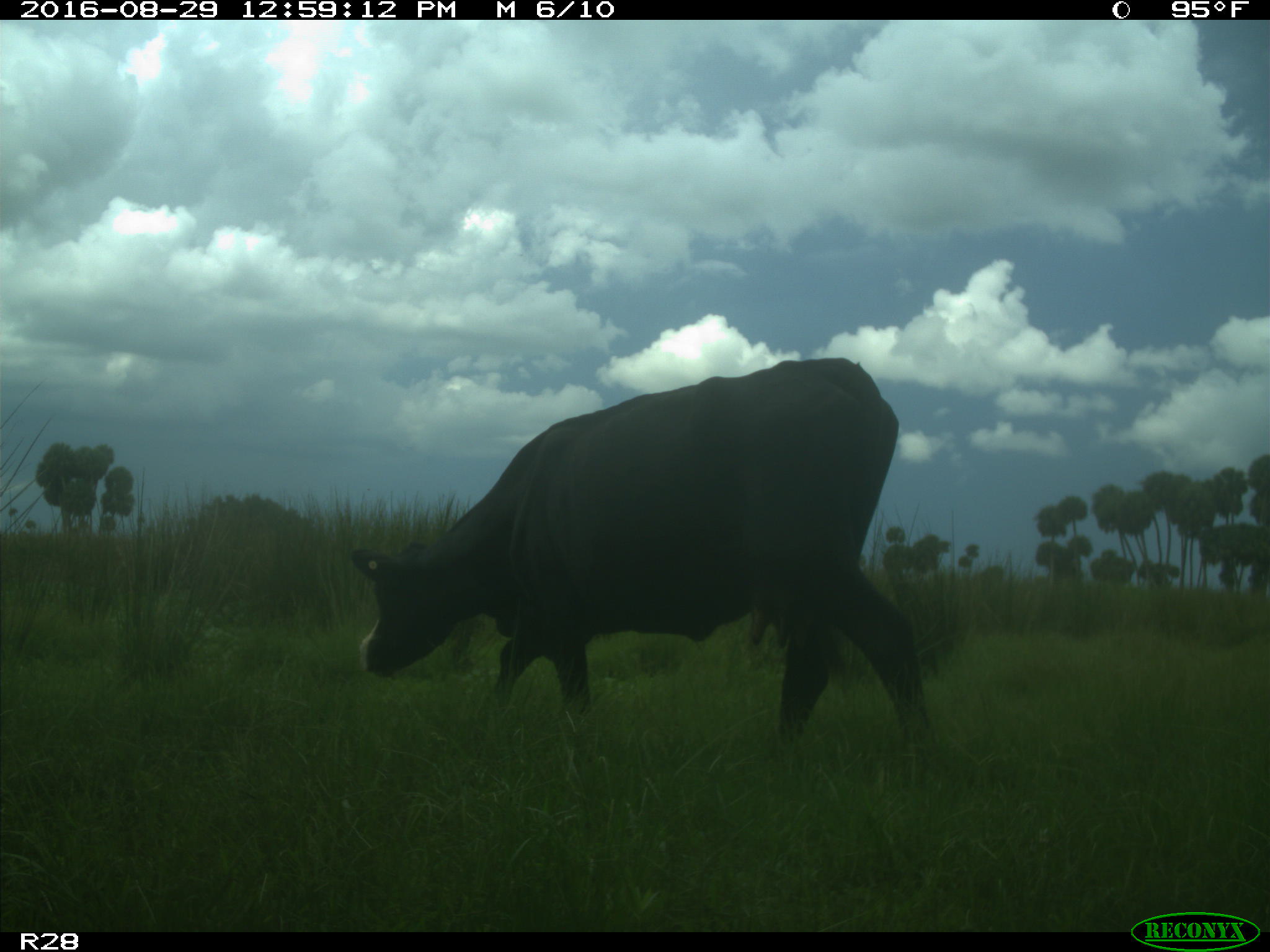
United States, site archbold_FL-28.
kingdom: Animalia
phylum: Chordata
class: Mammalia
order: Artiodactyla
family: Bovidae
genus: Bos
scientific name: Bos taurus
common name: domestic cow